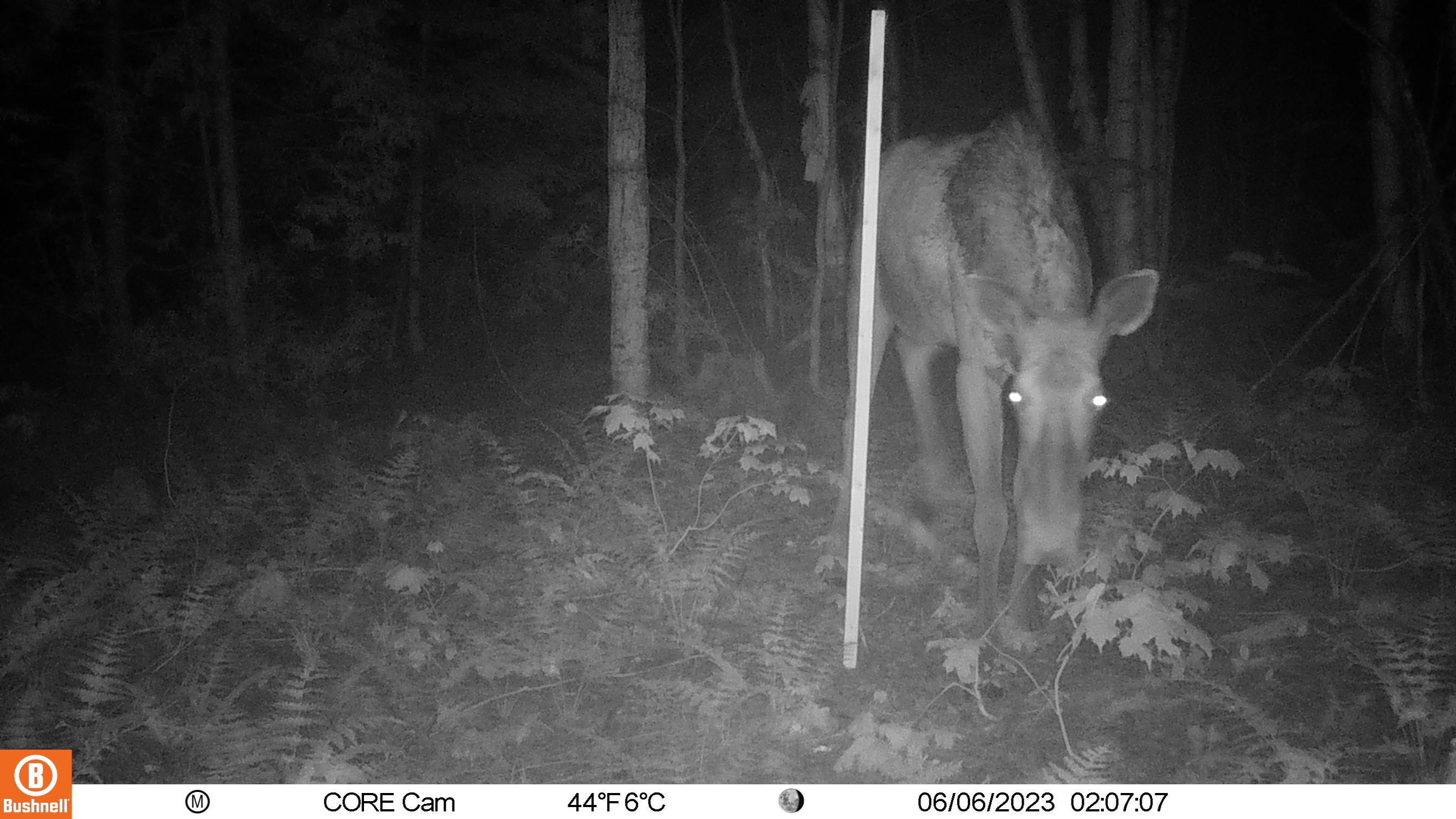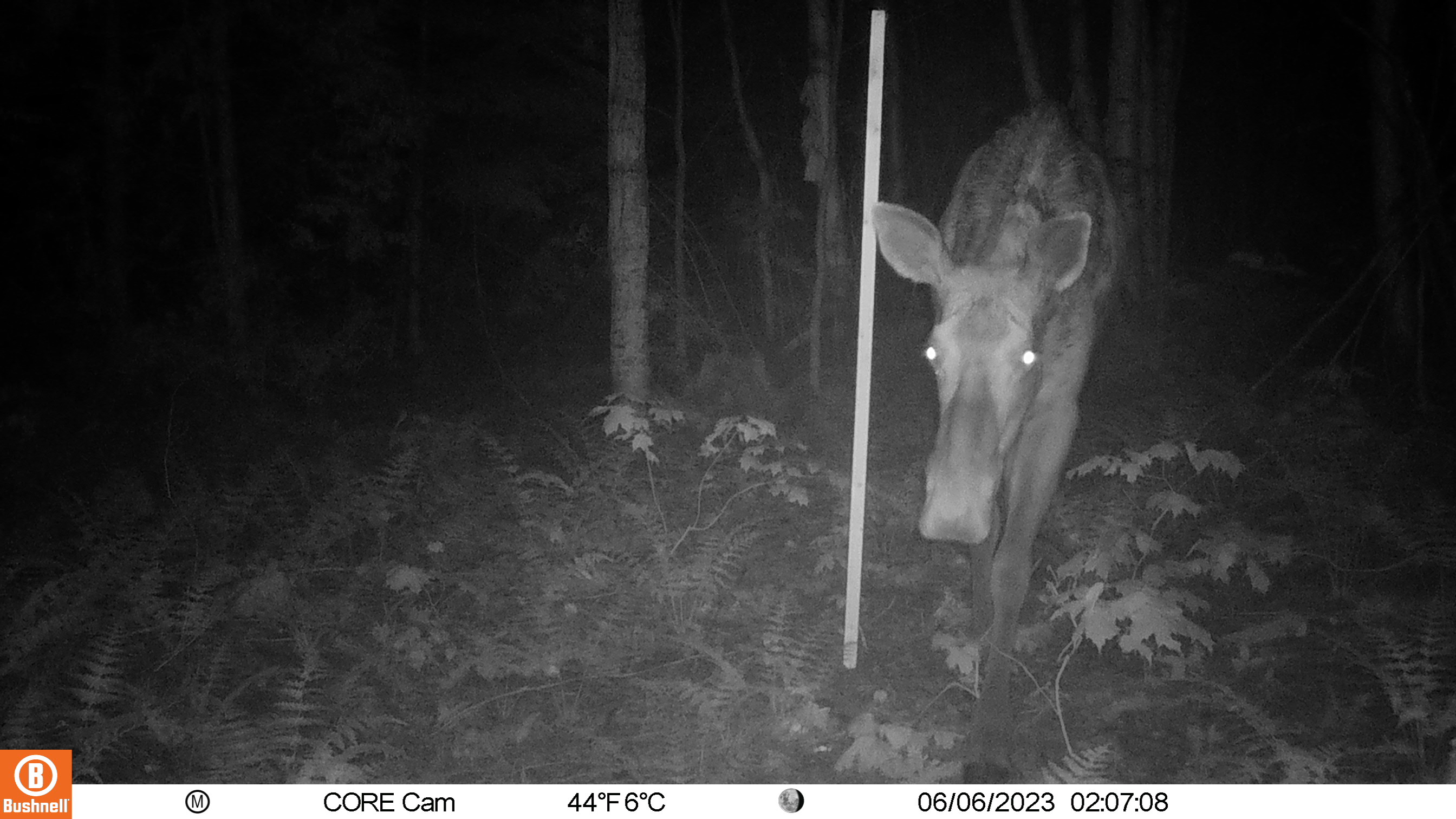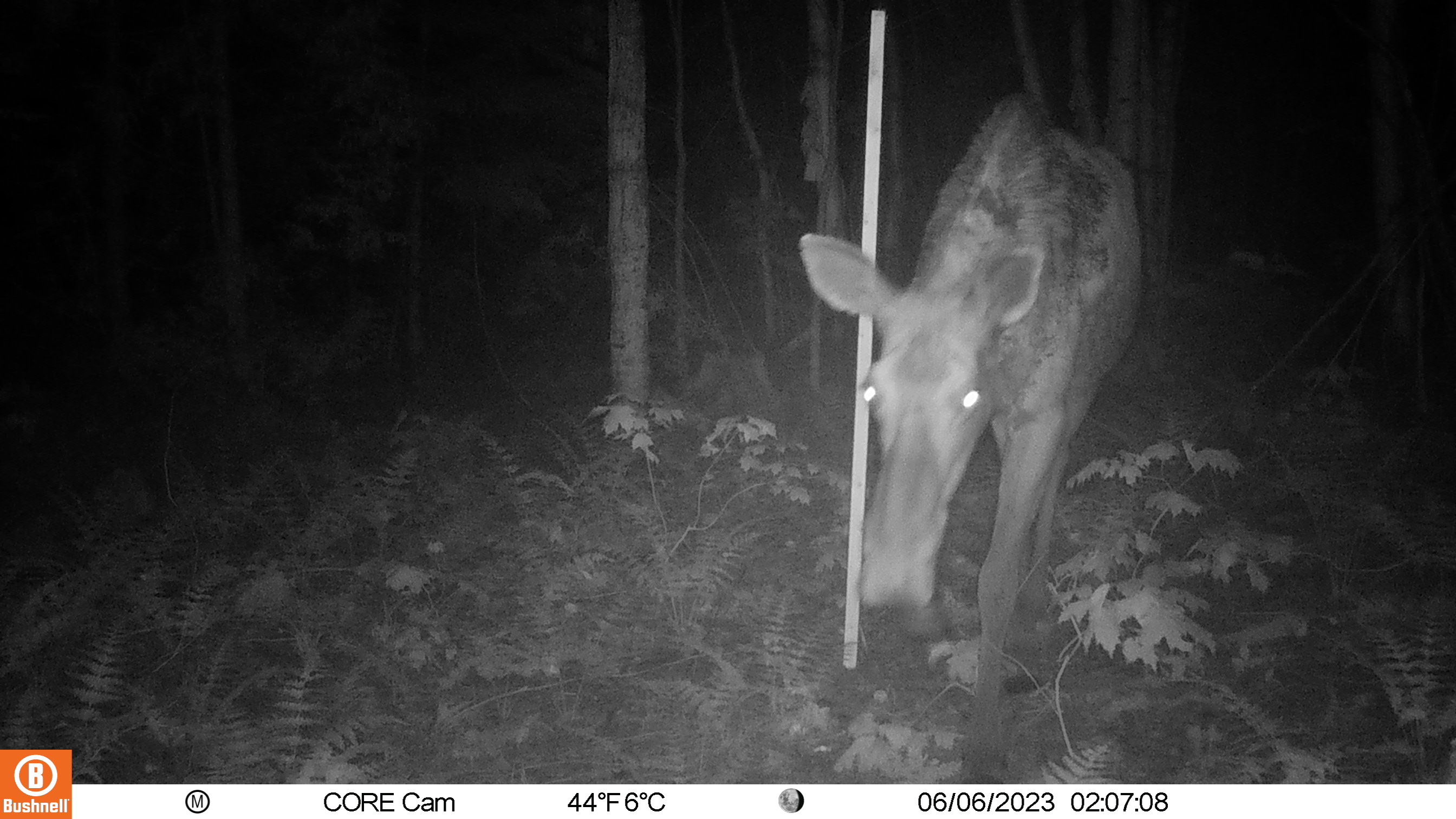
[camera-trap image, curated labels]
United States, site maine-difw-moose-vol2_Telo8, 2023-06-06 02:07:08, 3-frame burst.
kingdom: Animalia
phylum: Chordata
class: Mammalia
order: Artiodactyla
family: Cervidae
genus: Alces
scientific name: Alces alces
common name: moose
Moose (Alces alces).